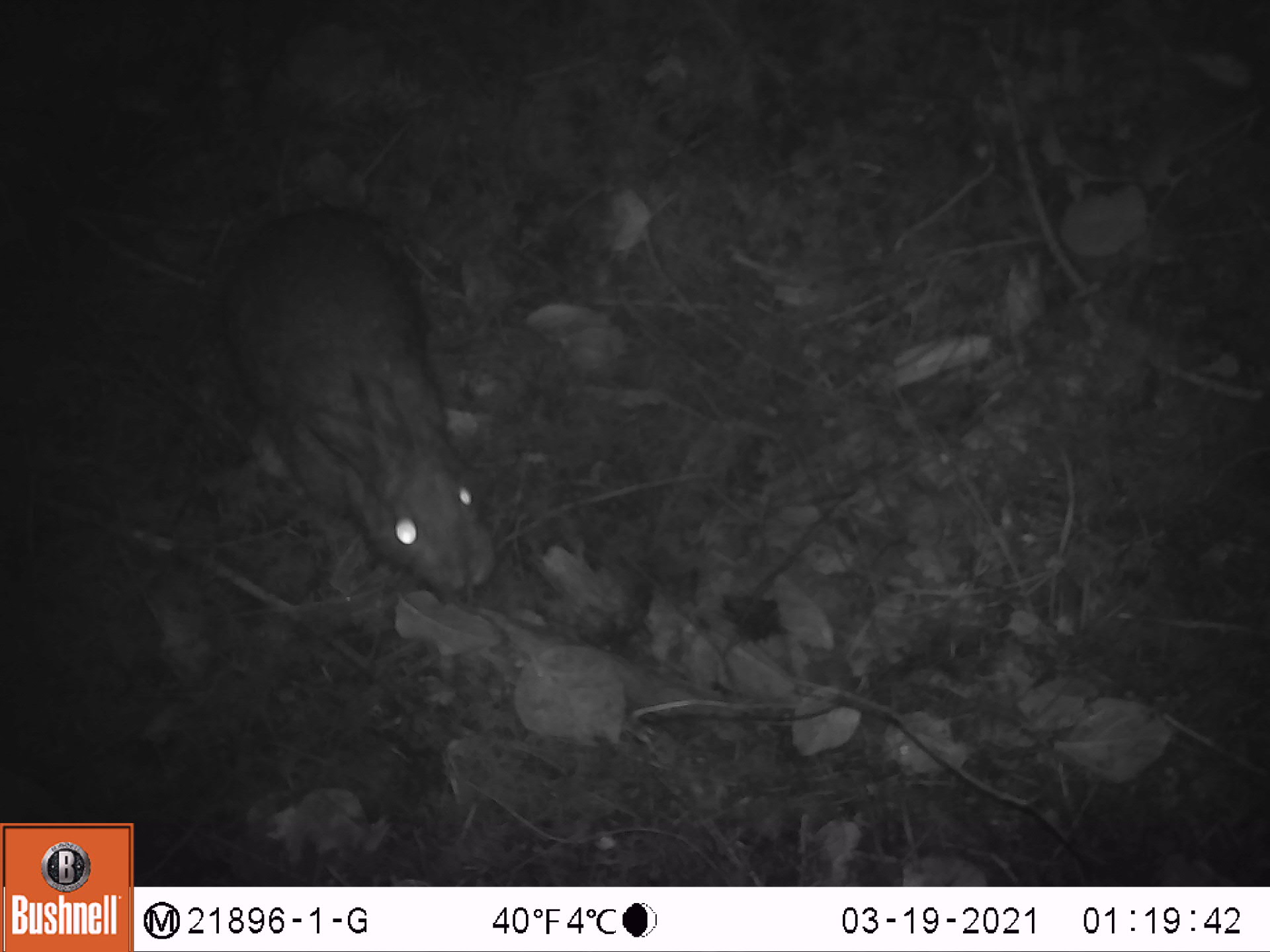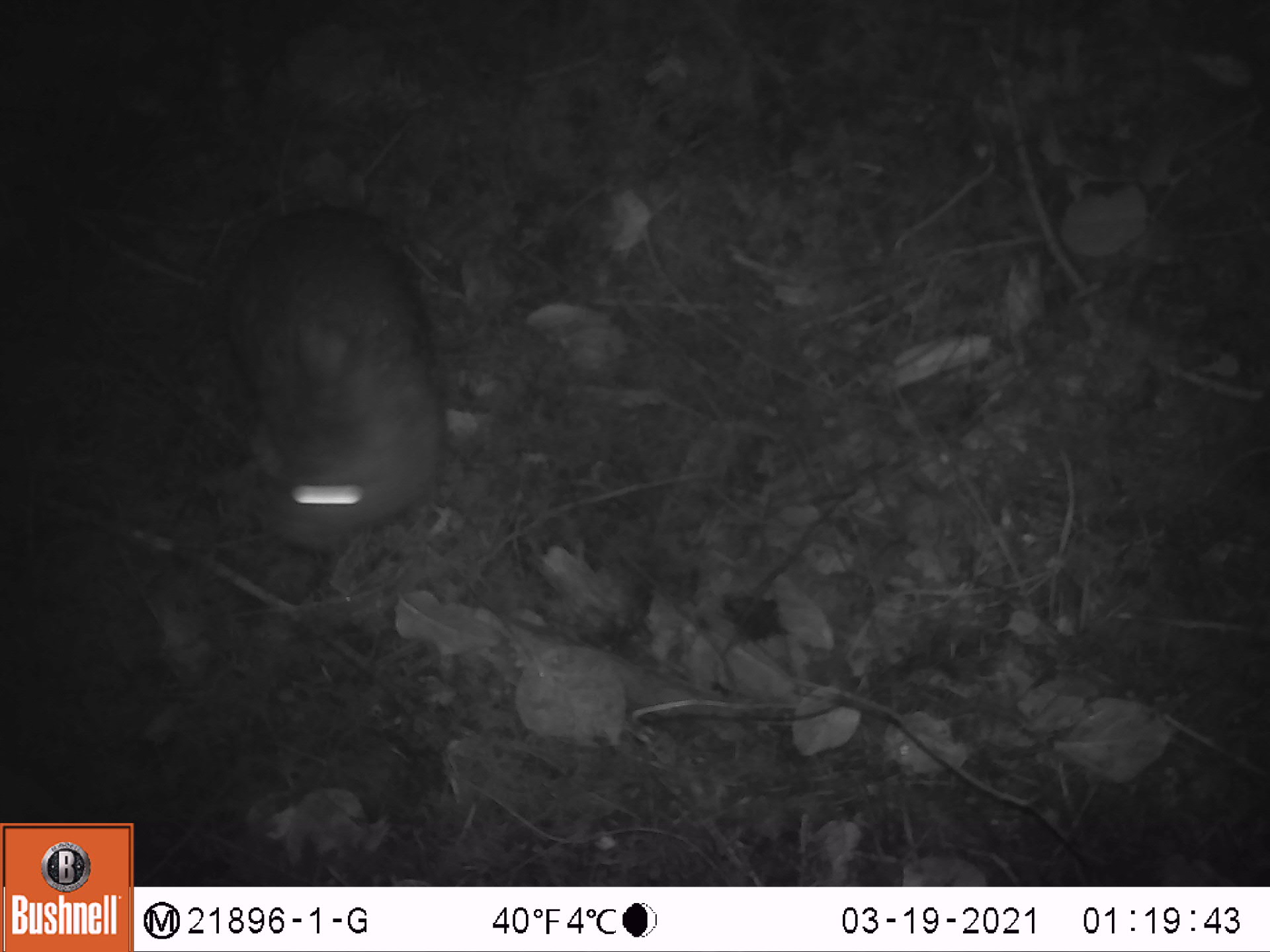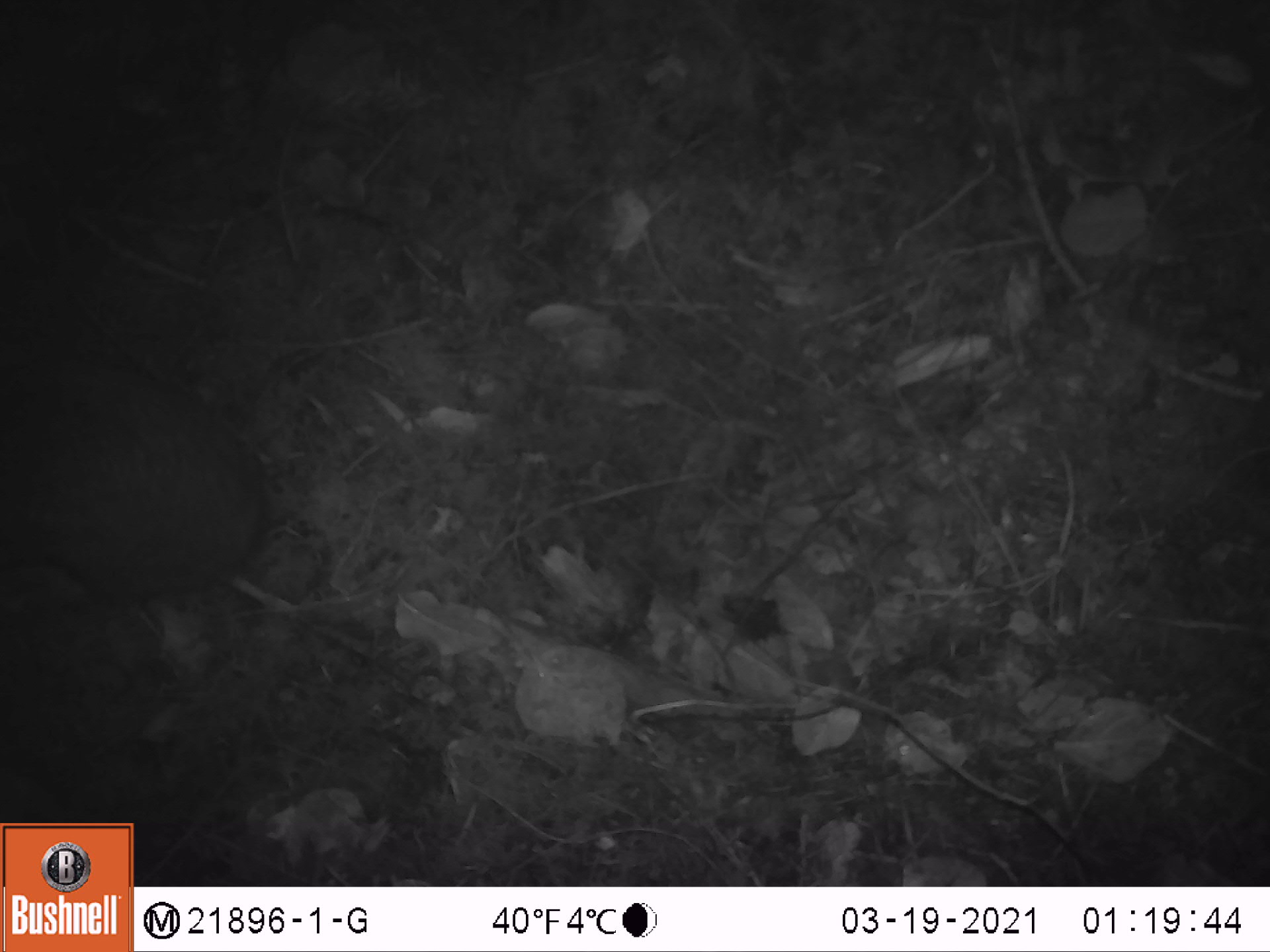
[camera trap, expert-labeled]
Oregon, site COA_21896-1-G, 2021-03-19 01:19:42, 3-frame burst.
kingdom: Animalia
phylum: Chordata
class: Mammalia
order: Lagomorpha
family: Leporidae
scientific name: Leporidae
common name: hares and rabbits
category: leporidae family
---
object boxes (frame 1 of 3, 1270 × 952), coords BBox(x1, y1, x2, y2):
leporidae family: BBox(210, 194, 503, 594)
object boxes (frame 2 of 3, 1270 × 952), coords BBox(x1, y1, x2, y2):
leporidae family: BBox(210, 198, 443, 545)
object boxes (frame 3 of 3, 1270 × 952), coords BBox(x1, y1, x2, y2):
leporidae family: BBox(4, 331, 287, 622)